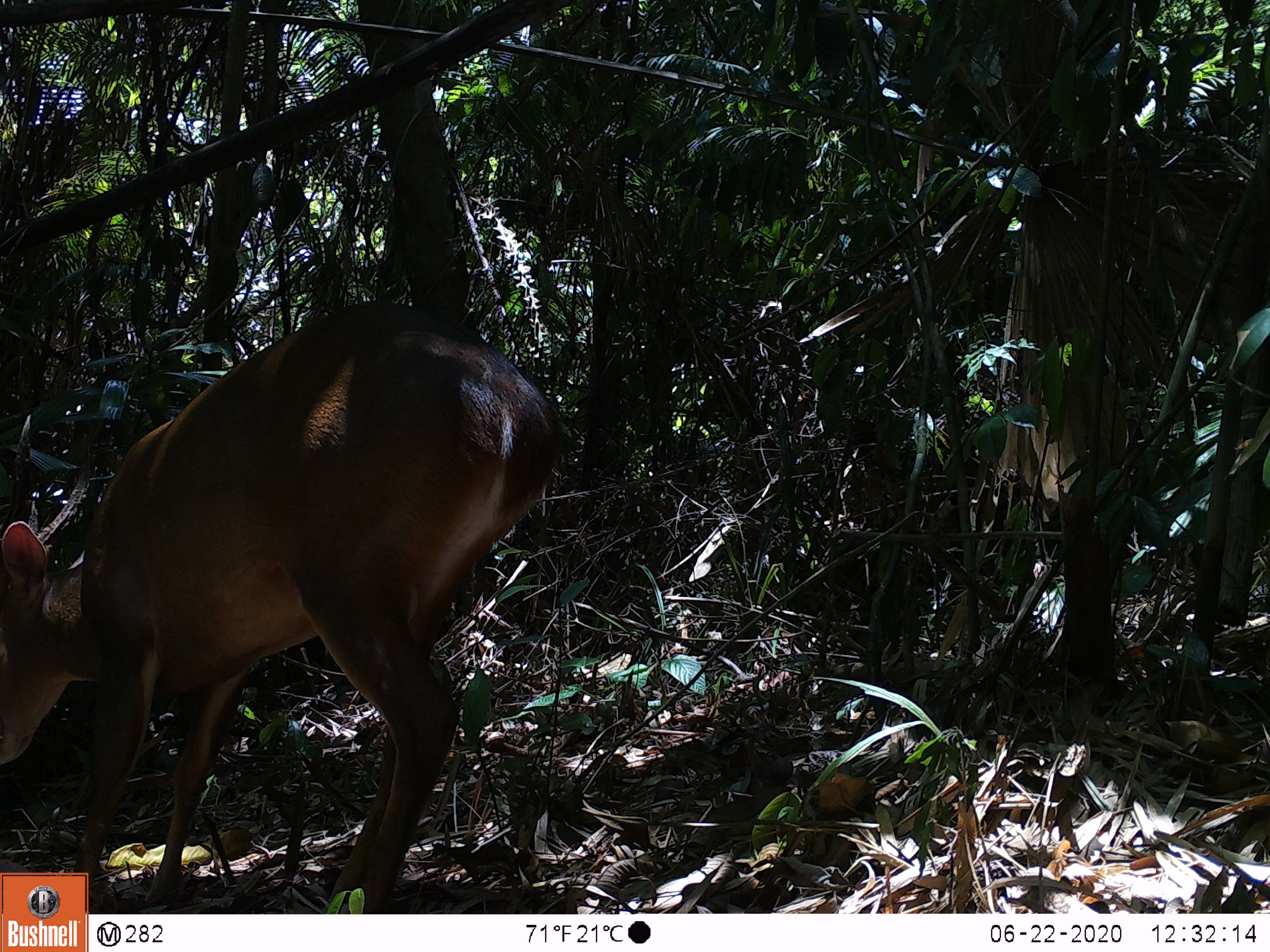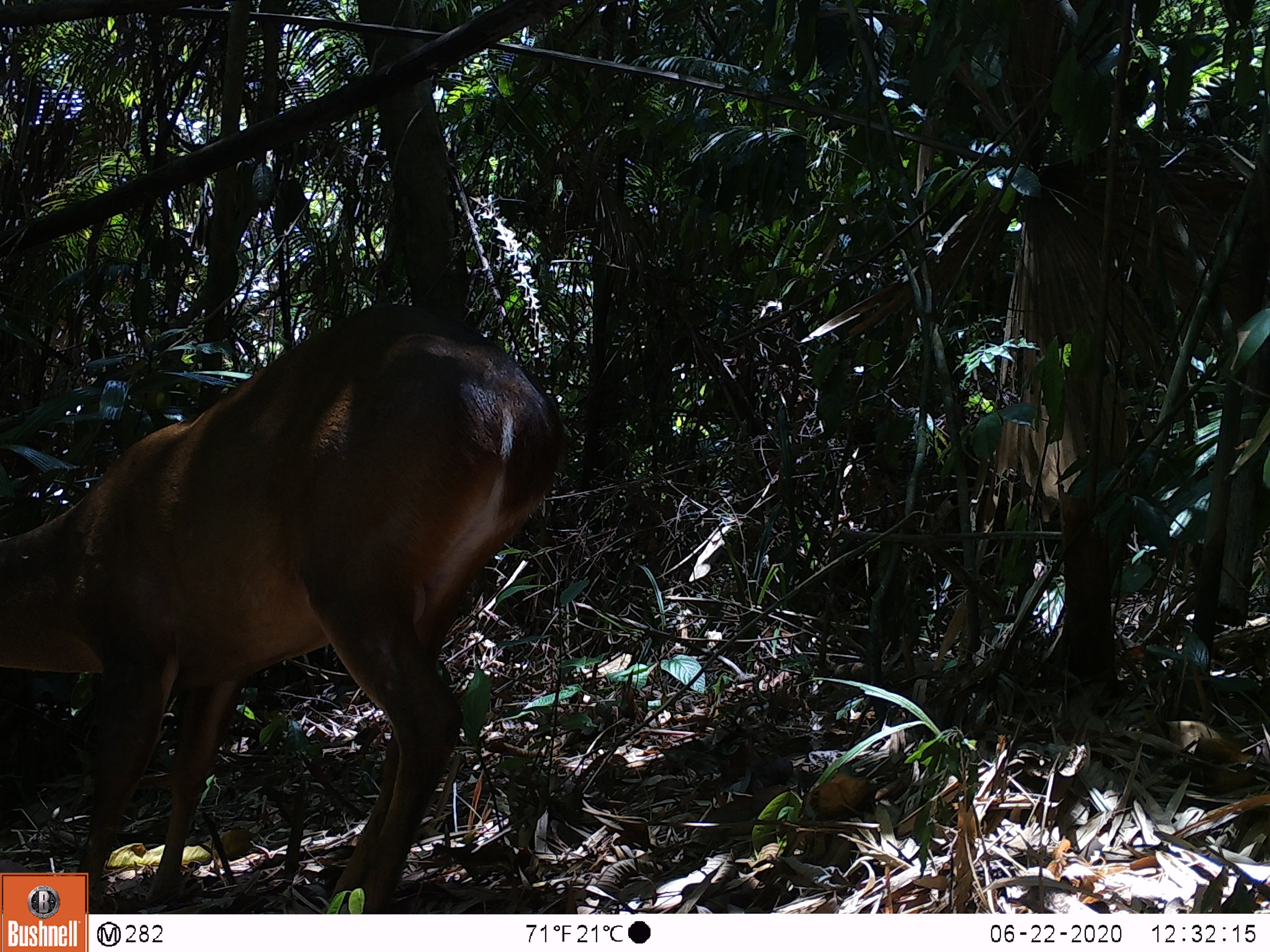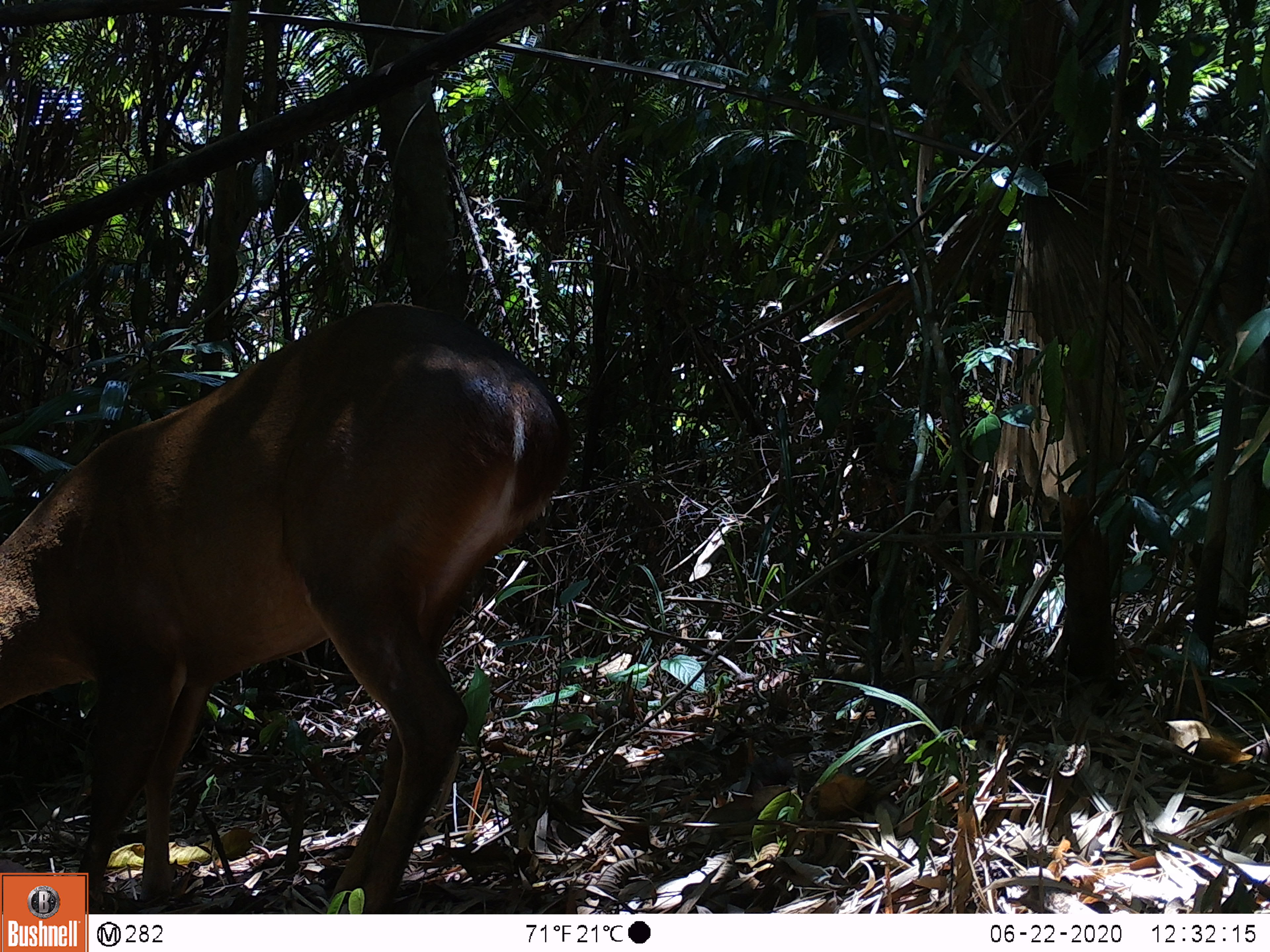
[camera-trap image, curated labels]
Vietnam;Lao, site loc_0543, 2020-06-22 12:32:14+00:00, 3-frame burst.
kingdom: Animalia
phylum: Chordata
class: Mammalia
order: Artiodactyla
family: Cervidae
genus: Muntiacus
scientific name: Muntiacus vuquangensis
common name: large-antlered muntjac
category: large antlered muntjac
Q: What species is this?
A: Large antlered muntjac (large-antlered muntjac) (Muntiacus vuquangensis).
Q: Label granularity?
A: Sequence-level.